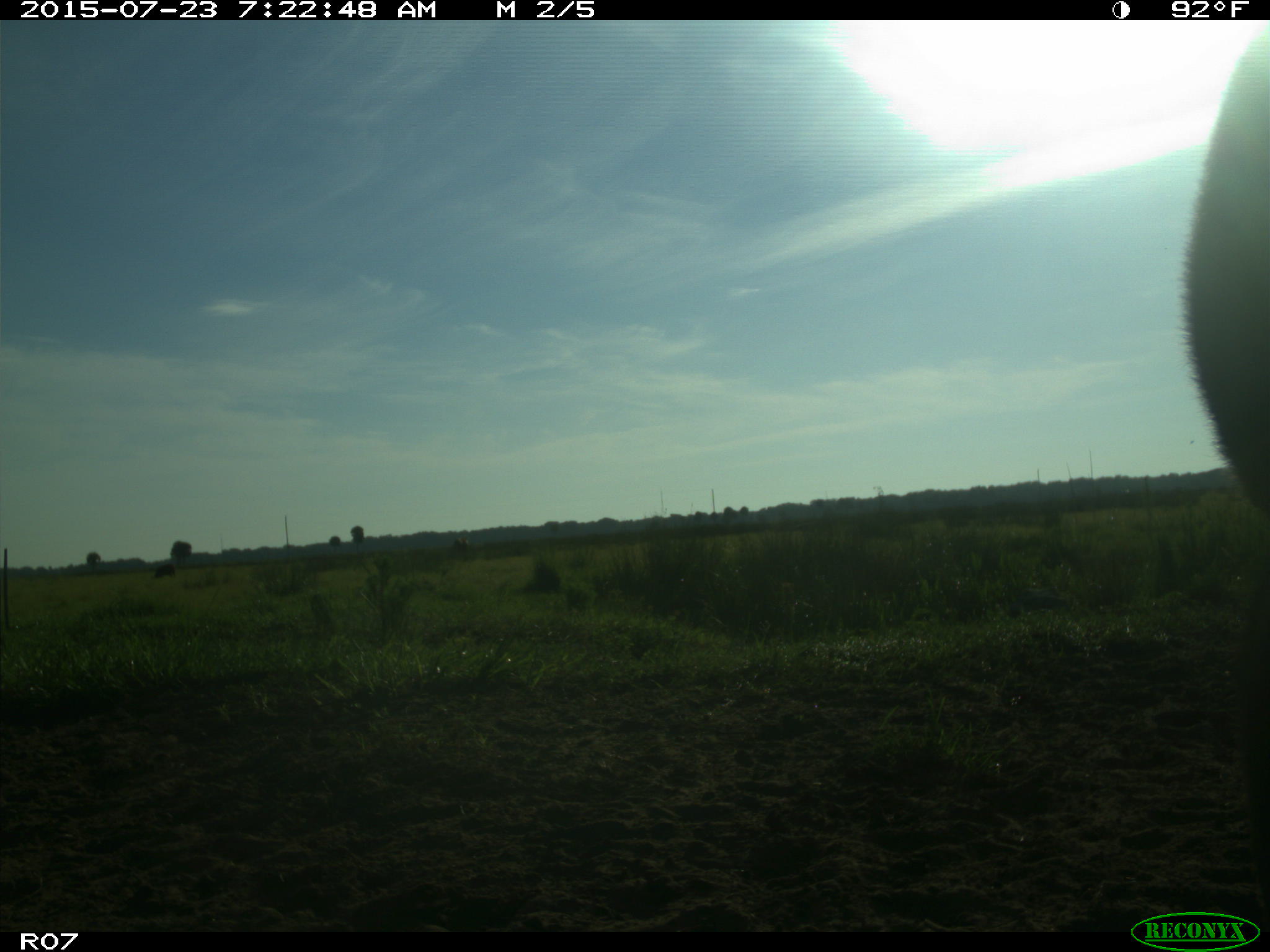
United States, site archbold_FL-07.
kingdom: Animalia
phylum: Chordata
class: Mammalia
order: Artiodactyla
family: Bovidae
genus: Bos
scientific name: Bos taurus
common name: domestic cow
Bos taurus (domestic cow).